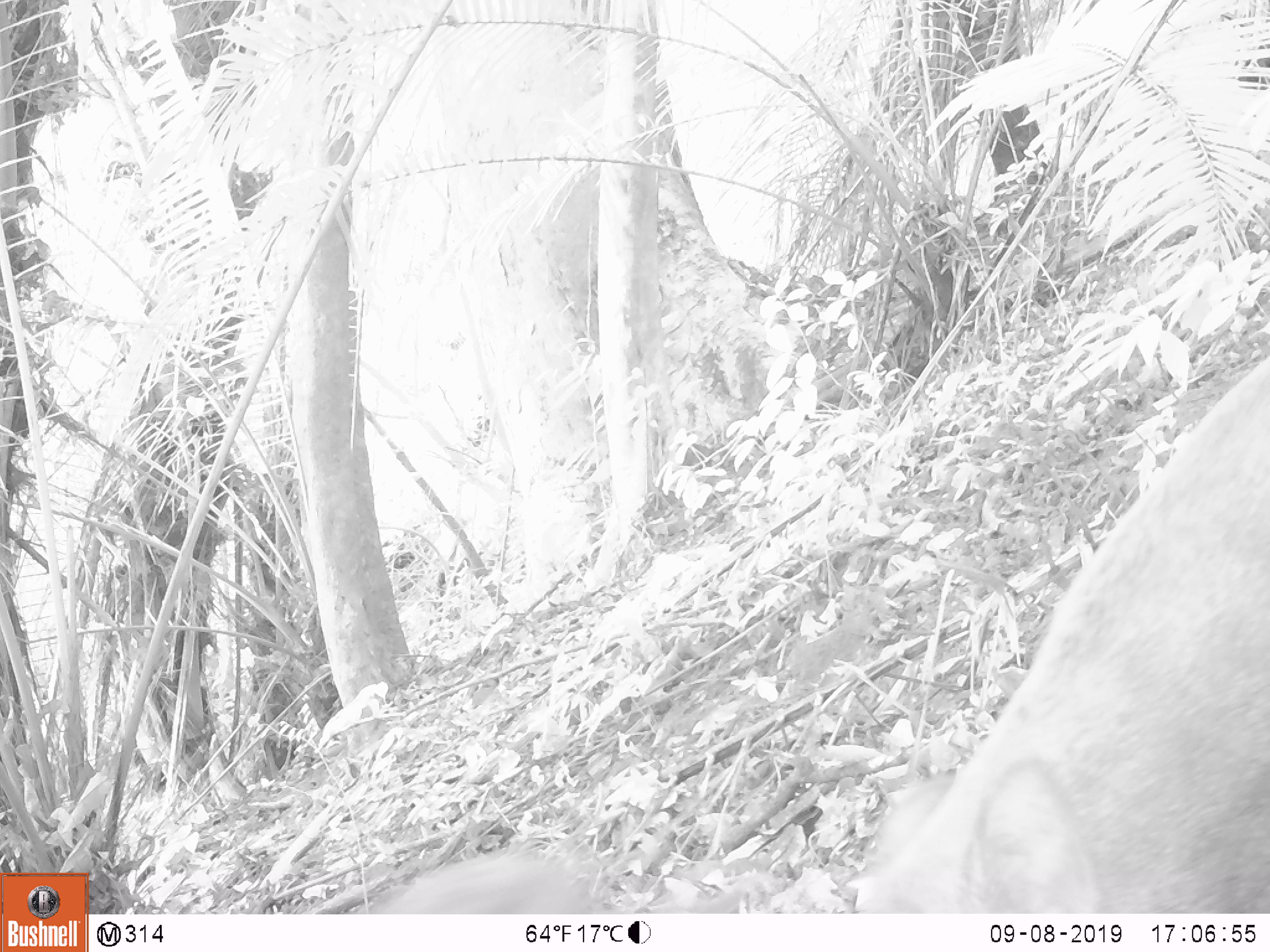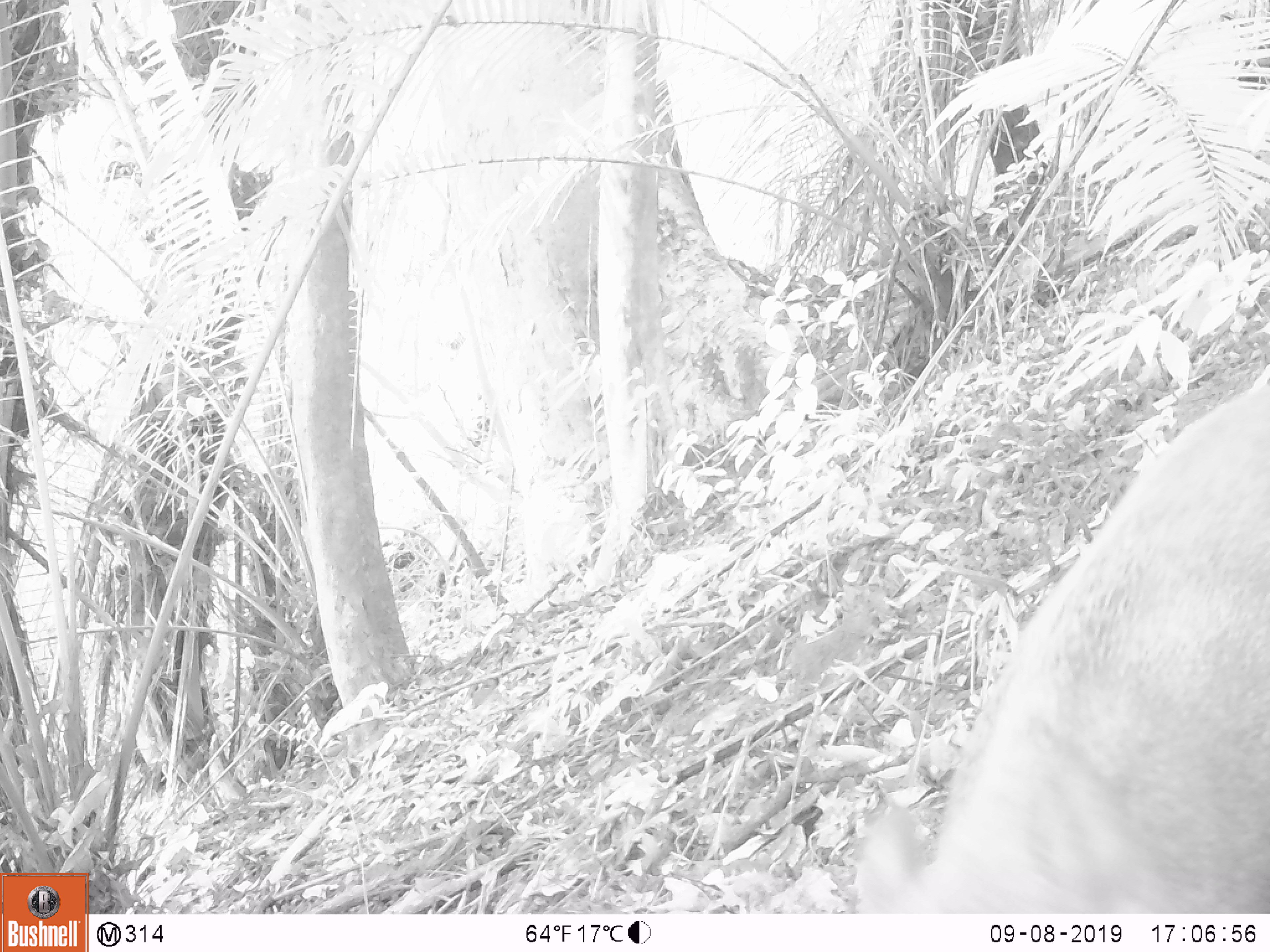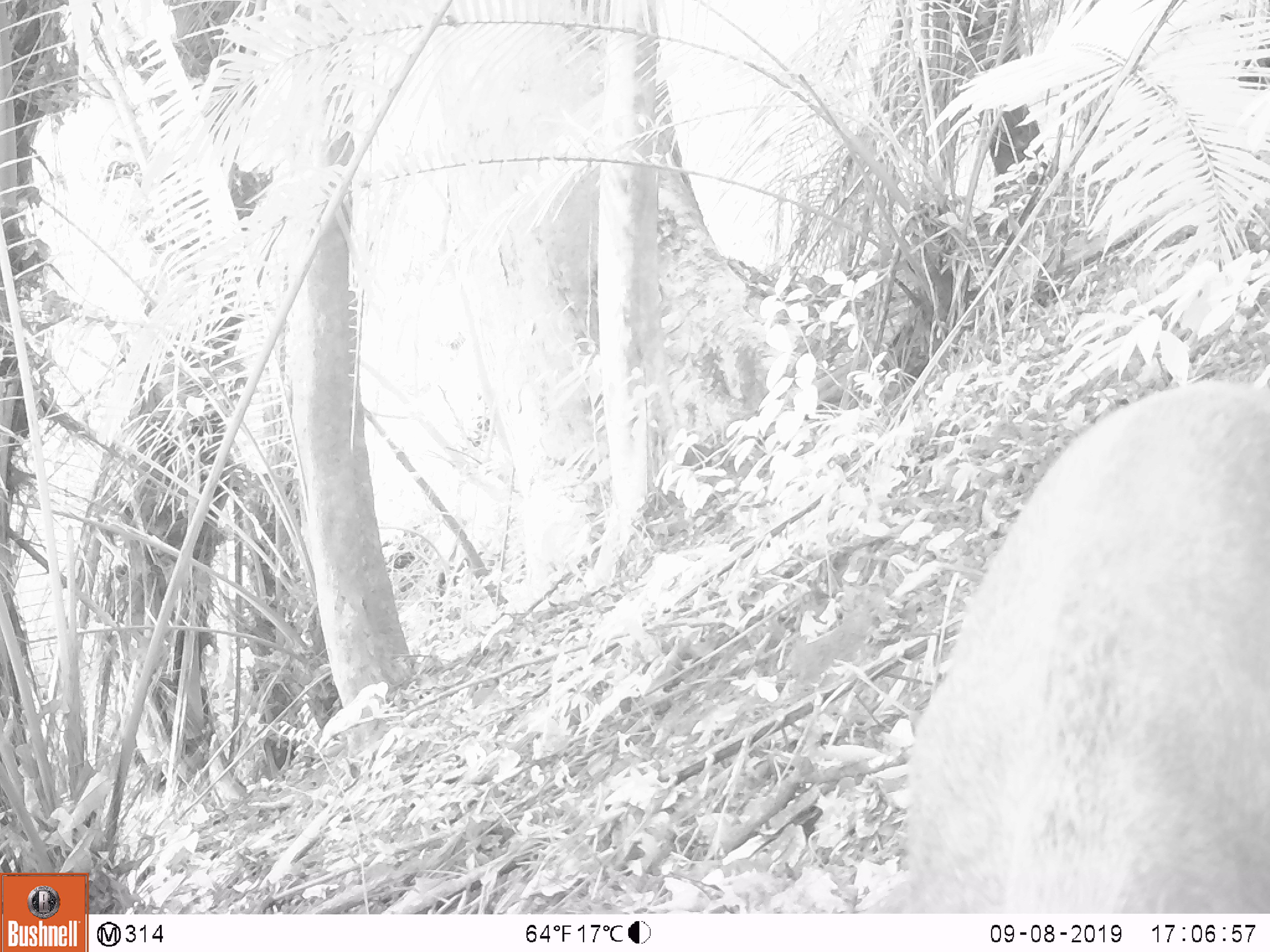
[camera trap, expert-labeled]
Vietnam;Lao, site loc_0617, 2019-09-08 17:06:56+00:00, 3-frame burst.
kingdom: Animalia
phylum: Chordata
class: Mammalia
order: Artiodactyla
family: Suidae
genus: Sus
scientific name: Sus scrofa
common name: eurasian wild pig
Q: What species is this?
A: Eurasian wild pig (Sus scrofa).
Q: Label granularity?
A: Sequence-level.